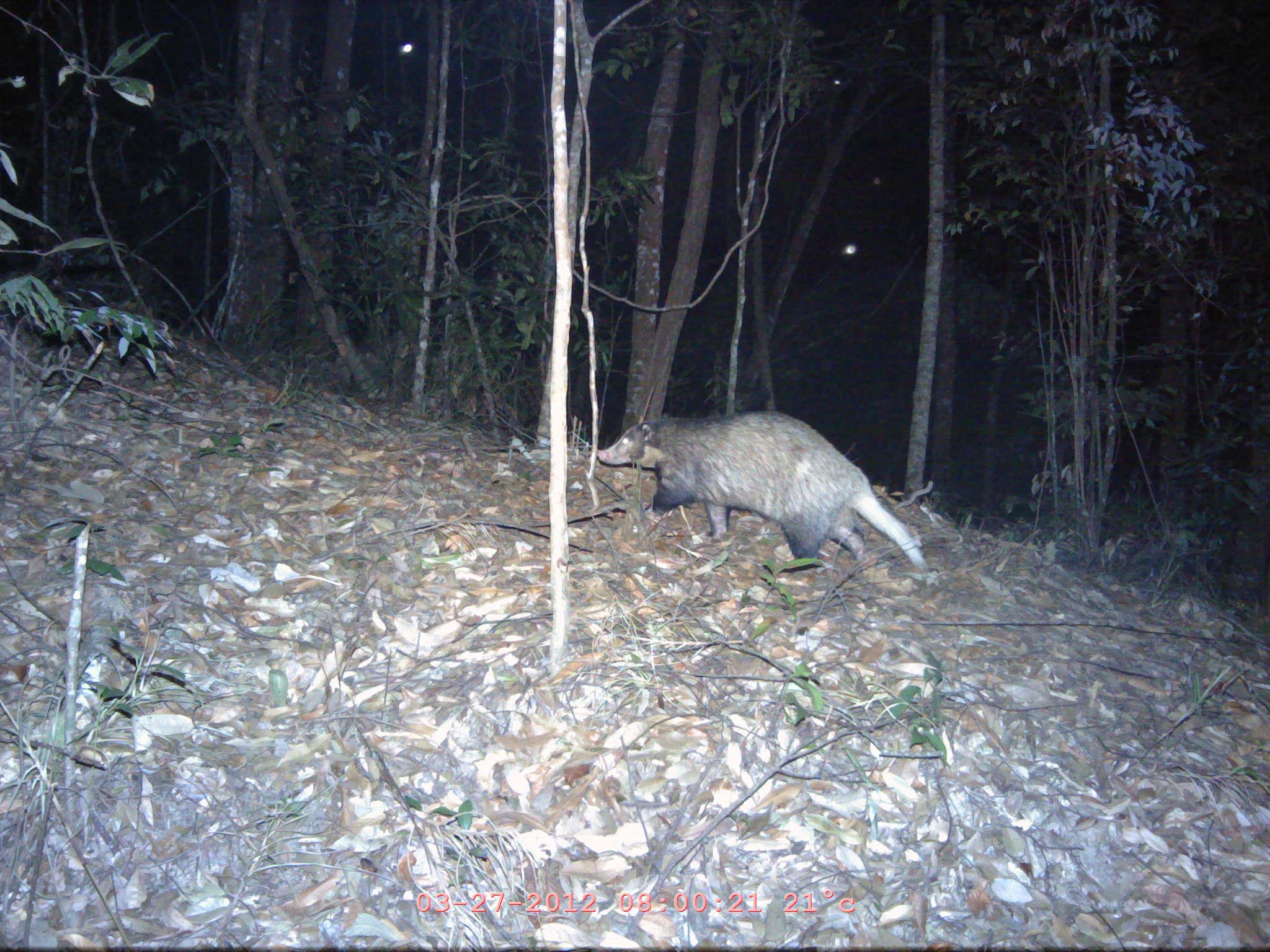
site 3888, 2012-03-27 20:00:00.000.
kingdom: Animalia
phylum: Chordata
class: Mammalia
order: Carnivora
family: Mustelidae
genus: Arctonyx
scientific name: Arctonyx collaris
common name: greater hog badger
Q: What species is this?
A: Arctonyx collaris (greater hog badger).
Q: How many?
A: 1.